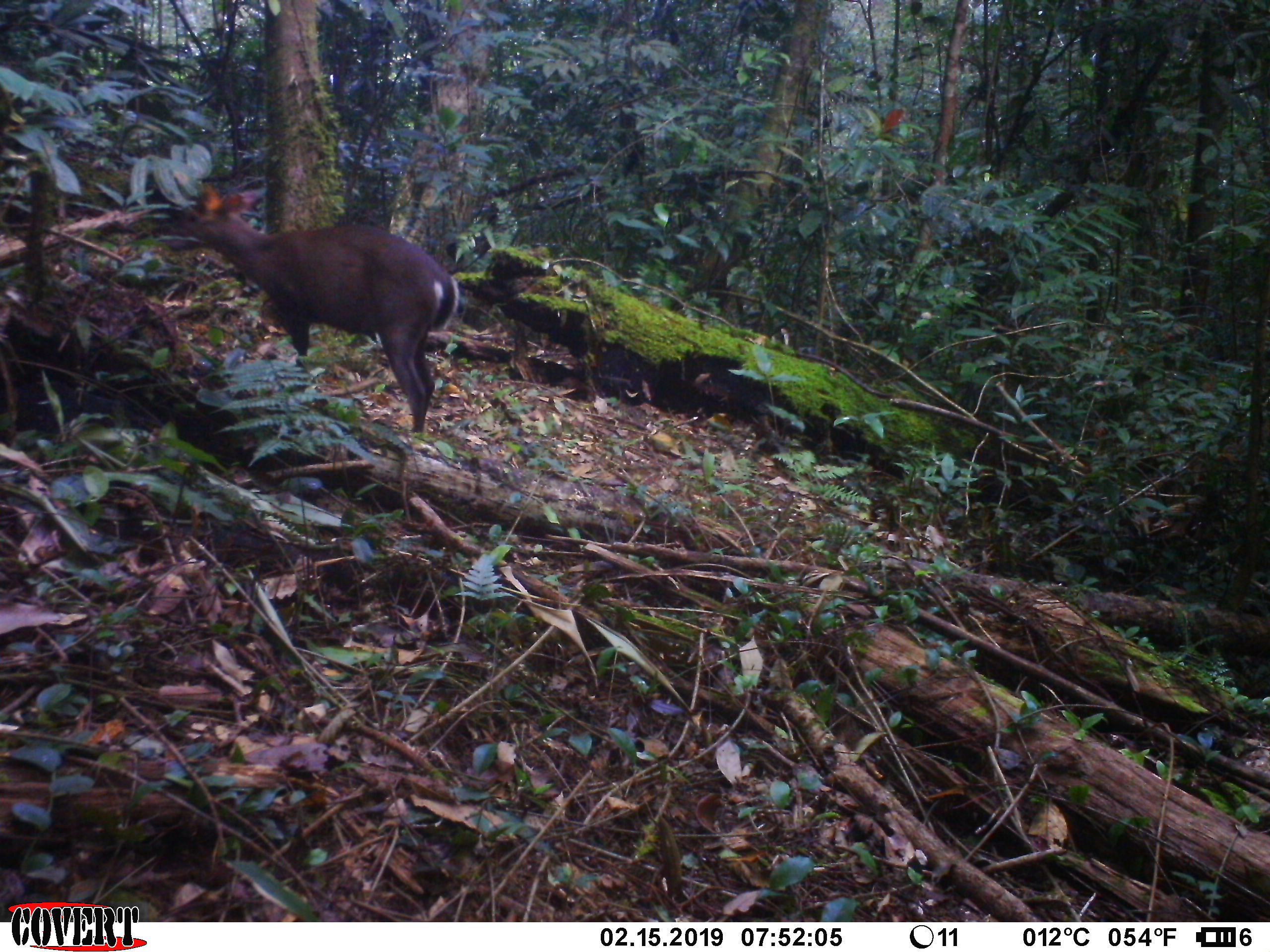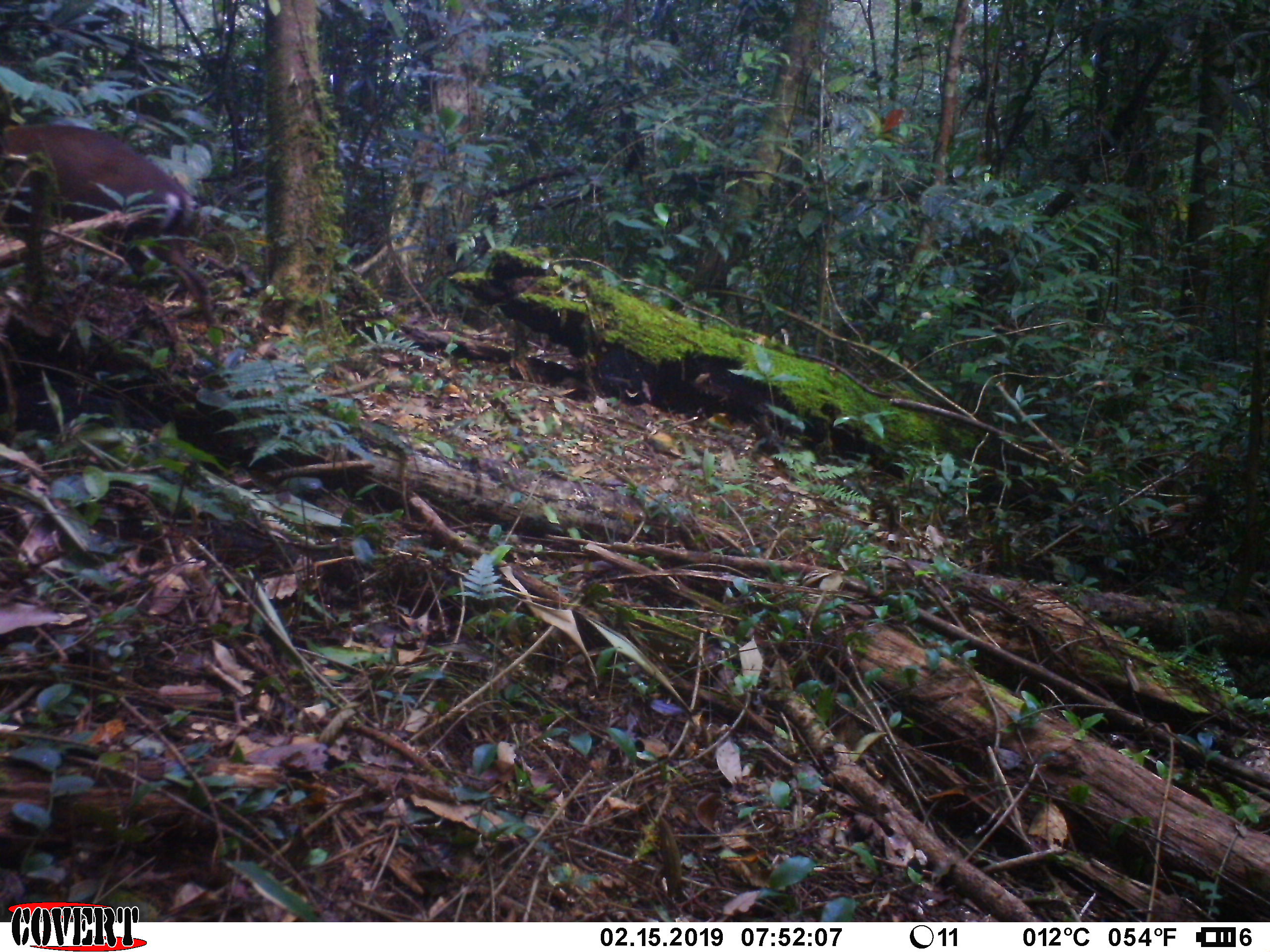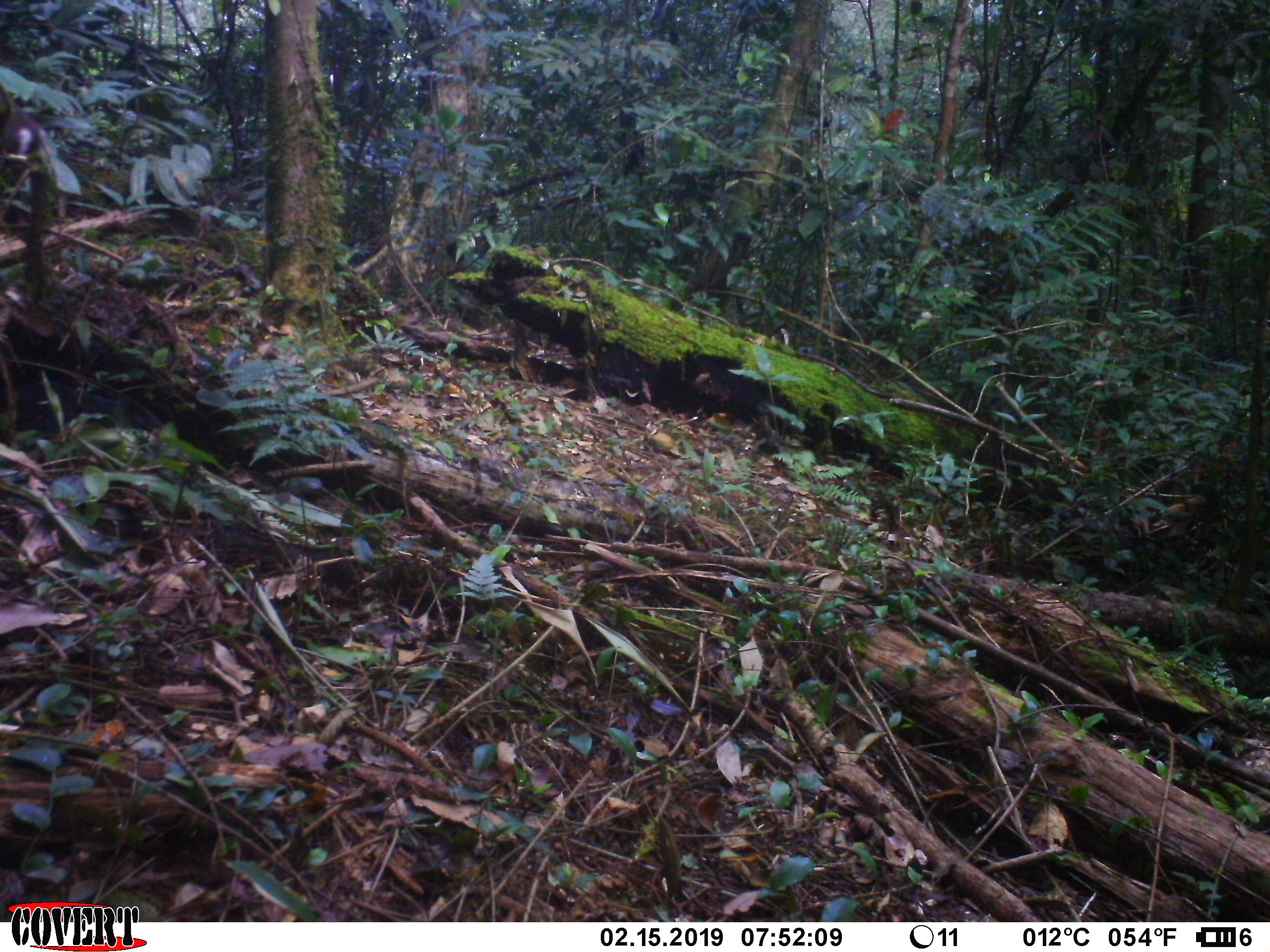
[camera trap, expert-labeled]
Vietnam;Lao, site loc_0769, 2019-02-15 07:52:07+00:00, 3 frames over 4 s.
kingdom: Animalia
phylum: Chordata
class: Mammalia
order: Artiodactyla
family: Cervidae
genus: Muntiacus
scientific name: Muntiacus rooseveltorum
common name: roosevelt's muntjac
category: roosevelts muntjac group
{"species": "roosevelts muntjac group (roosevelt's muntjac) (Muntiacus rooseveltorum)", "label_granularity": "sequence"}